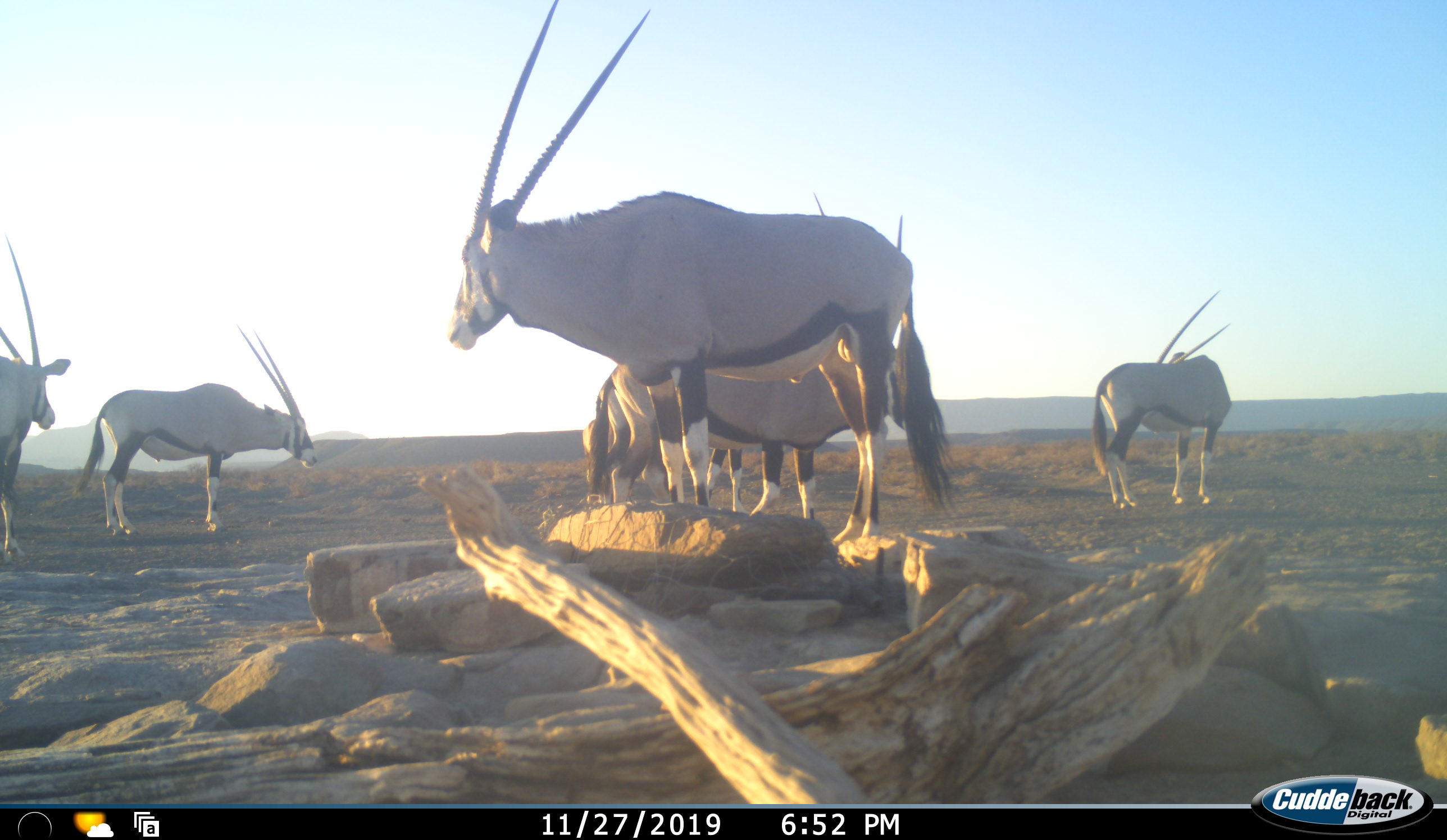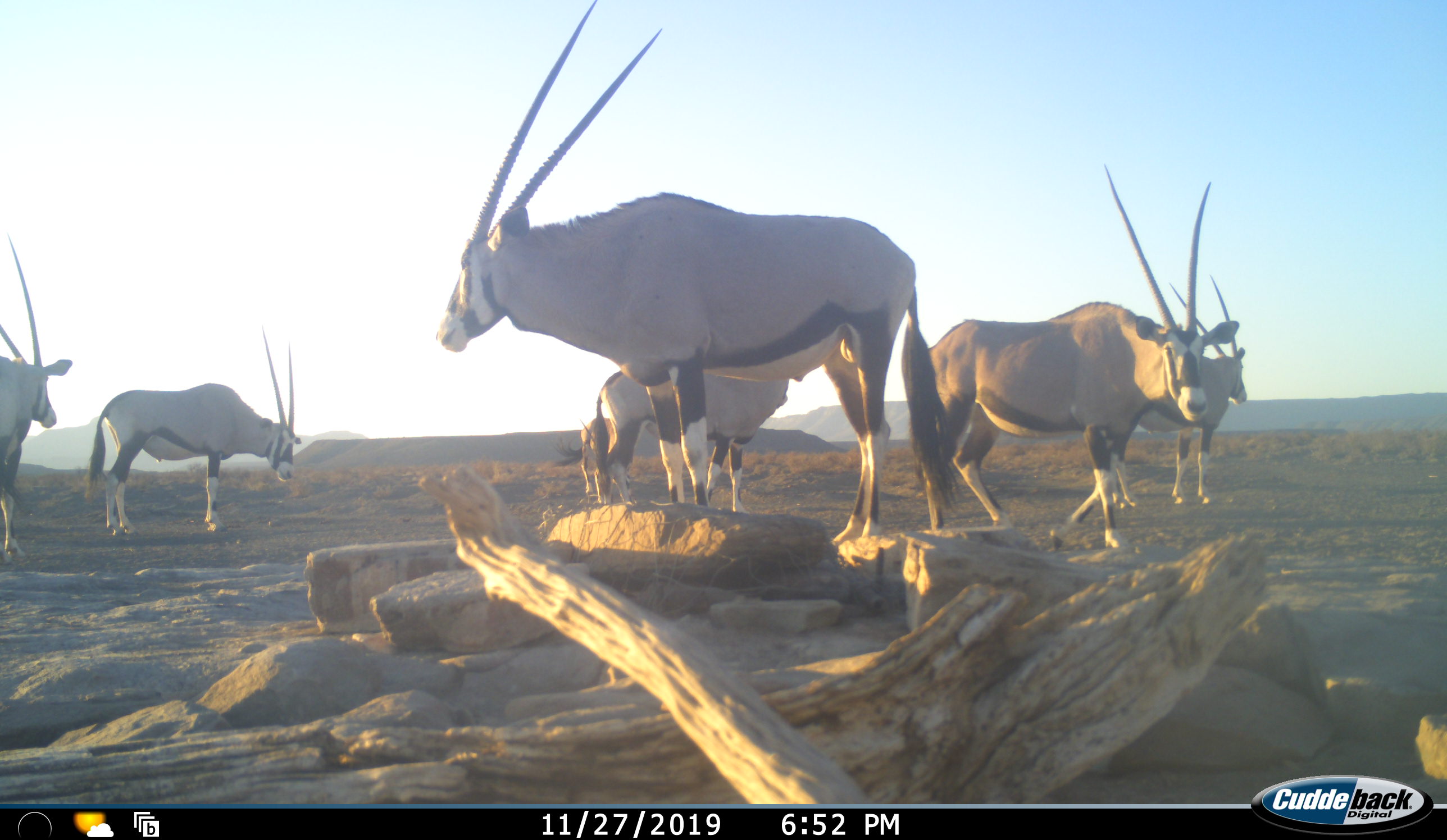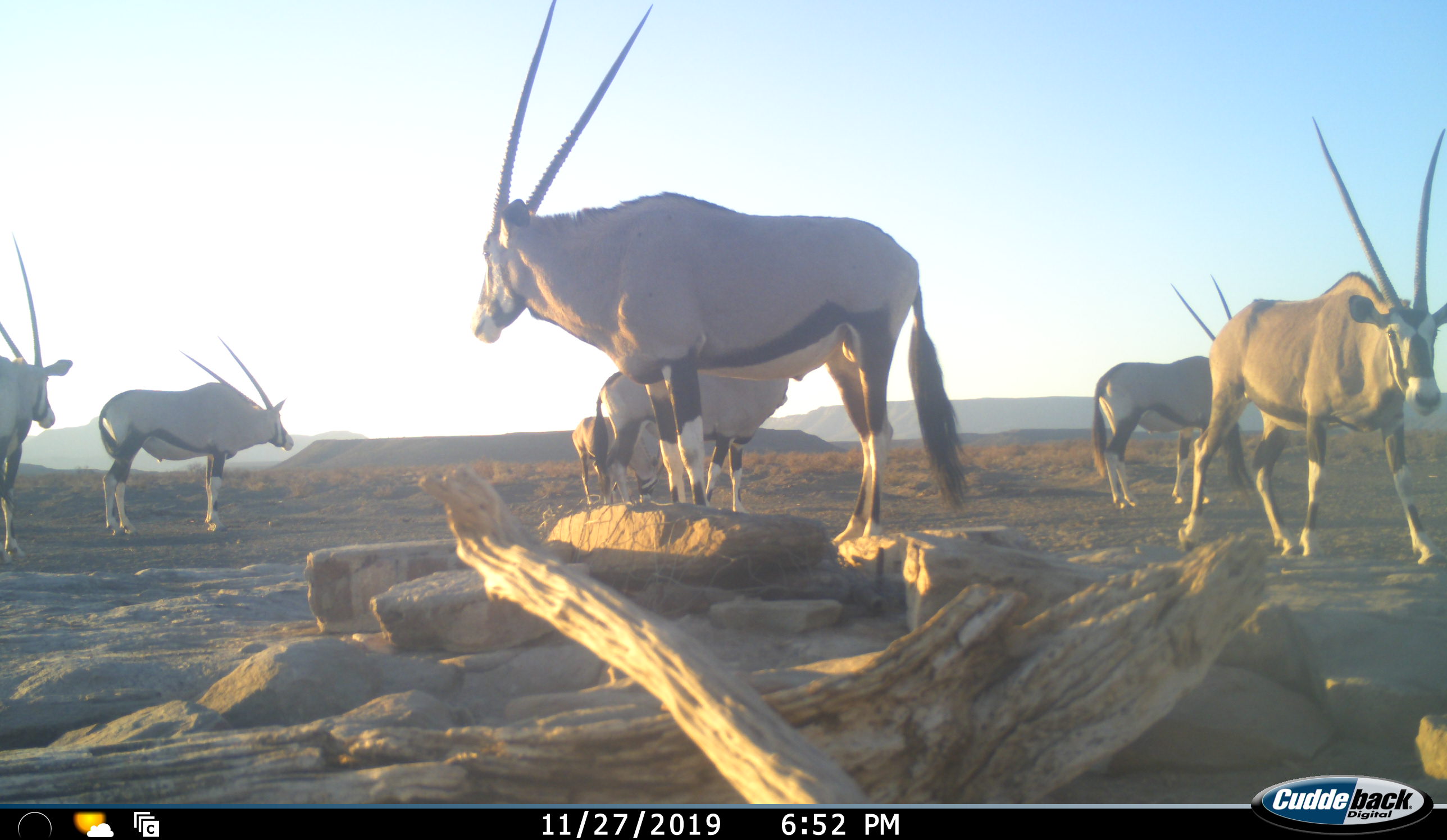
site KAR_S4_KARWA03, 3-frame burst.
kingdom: Animalia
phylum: Chordata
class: Mammalia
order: Artiodactyla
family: Bovidae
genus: Oryx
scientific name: Oryx gazella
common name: gemsbok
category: oryx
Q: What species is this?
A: Oryx (gemsbok) (Oryx gazella).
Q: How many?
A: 7.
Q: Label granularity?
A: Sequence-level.